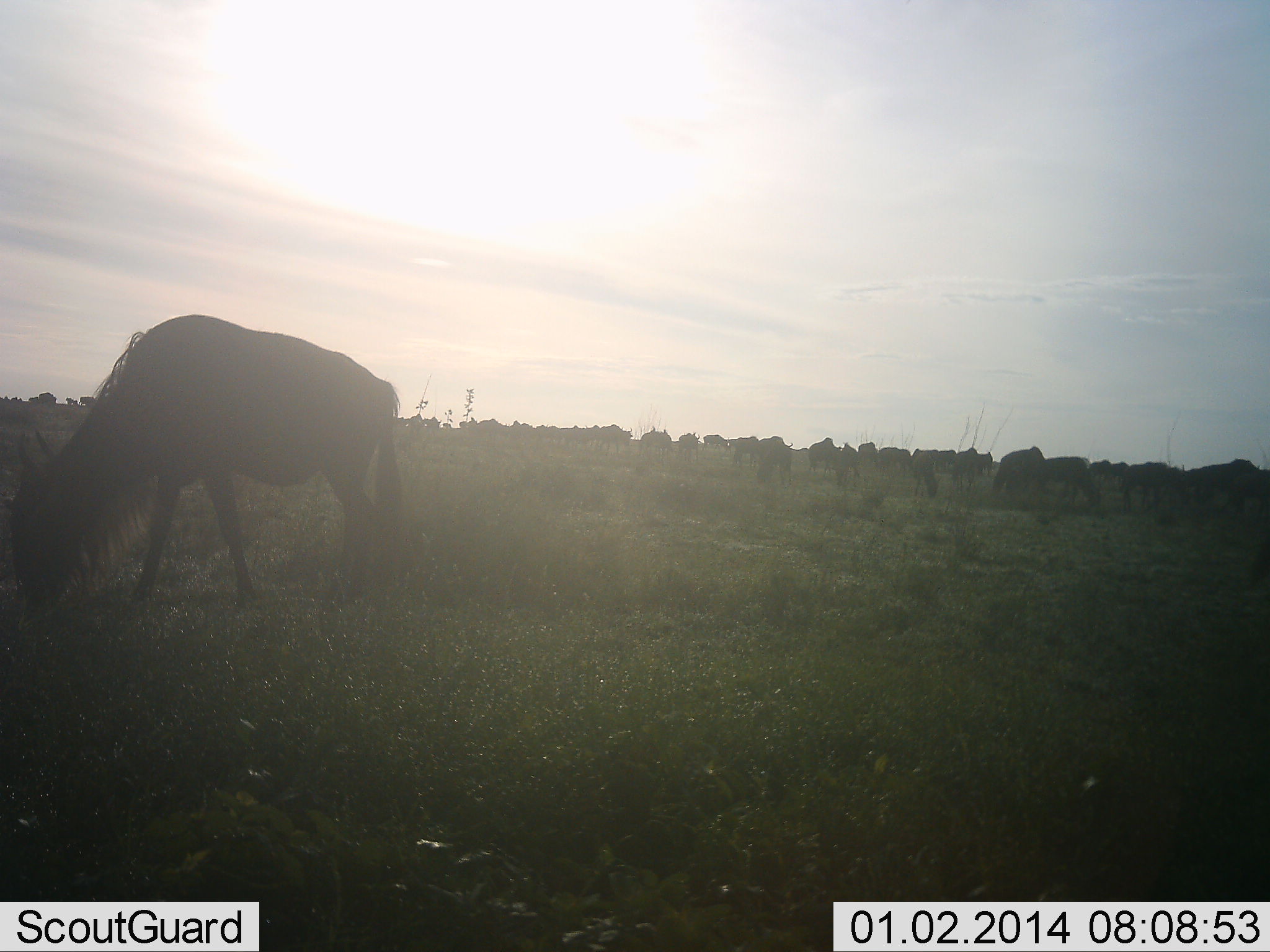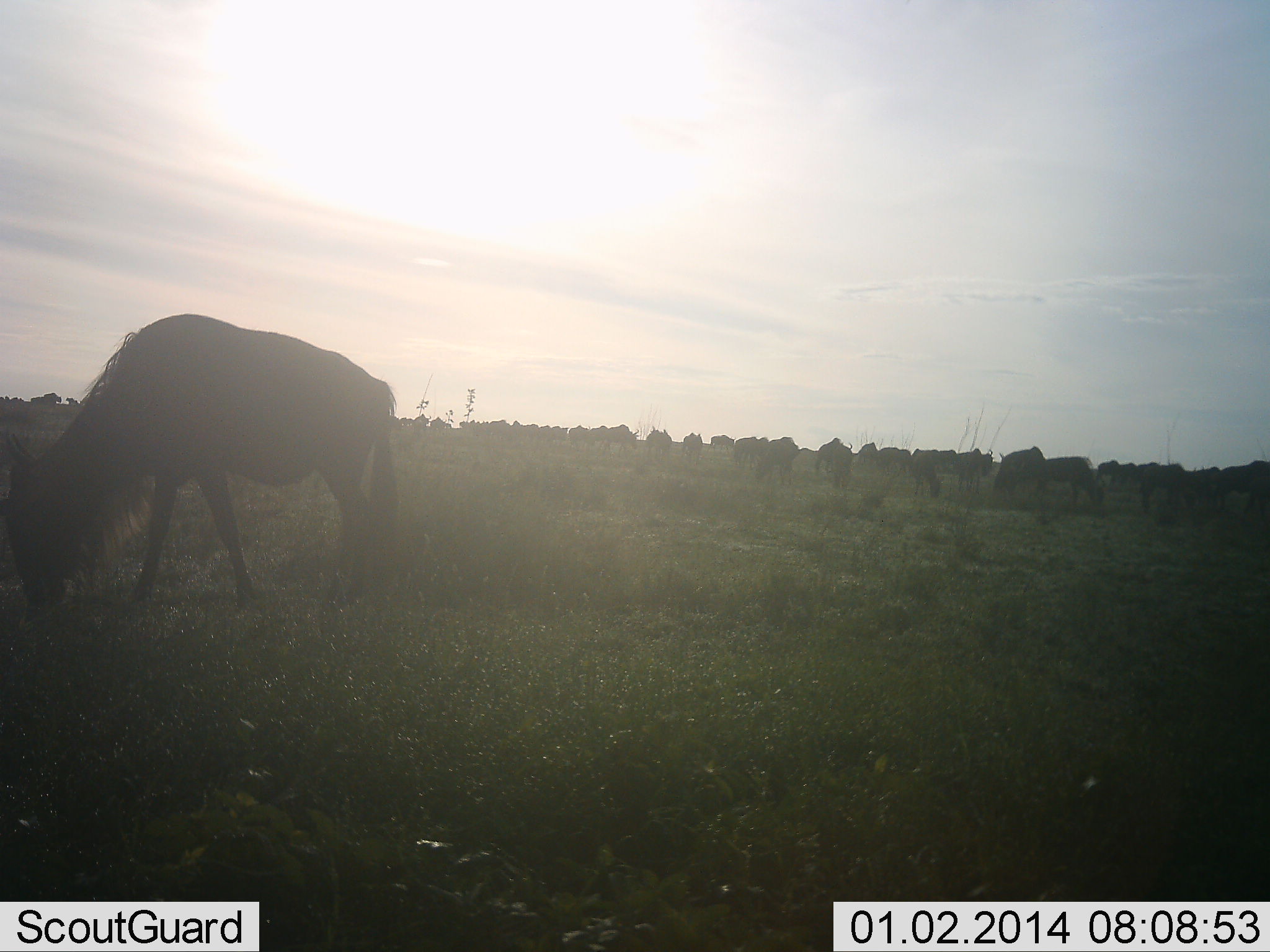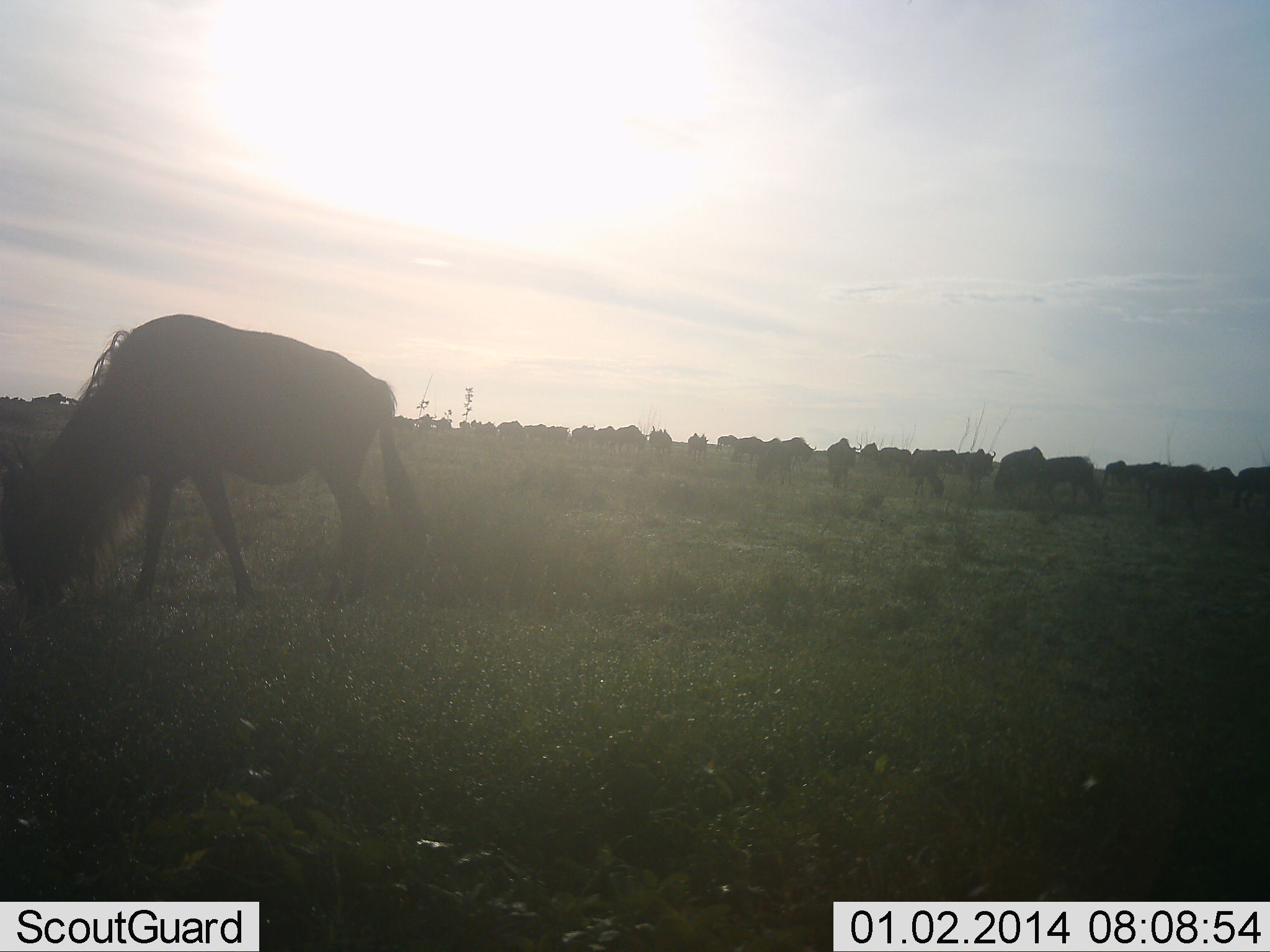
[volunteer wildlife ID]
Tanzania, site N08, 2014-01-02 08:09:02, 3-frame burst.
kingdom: Animalia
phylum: Chordata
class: Mammalia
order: Artiodactyla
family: Bovidae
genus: Connochaetes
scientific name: Connochaetes taurinus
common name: blue wildebeest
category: wildebeest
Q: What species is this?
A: Wildebeest (blue wildebeest) (Connochaetes taurinus).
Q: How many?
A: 11-50.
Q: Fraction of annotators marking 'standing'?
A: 45%.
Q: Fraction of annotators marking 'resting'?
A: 5%.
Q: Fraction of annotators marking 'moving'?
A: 35%.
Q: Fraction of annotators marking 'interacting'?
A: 5%.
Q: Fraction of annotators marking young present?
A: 3%.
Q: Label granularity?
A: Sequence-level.